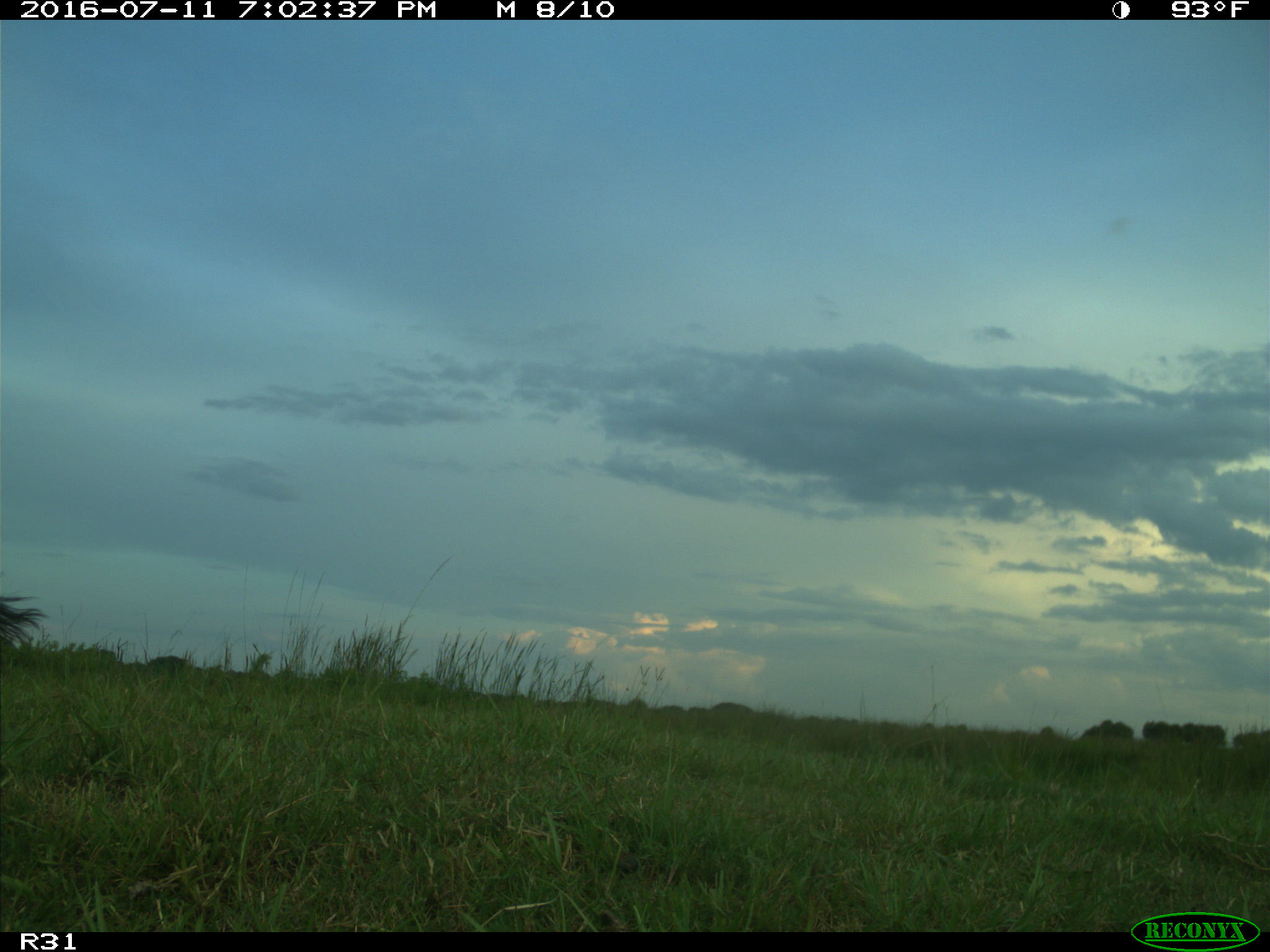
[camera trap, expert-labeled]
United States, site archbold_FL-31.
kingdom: Animalia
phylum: Chordata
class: Mammalia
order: Artiodactyla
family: Bovidae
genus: Bos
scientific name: Bos taurus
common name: domestic cow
Bos taurus (domestic cow).